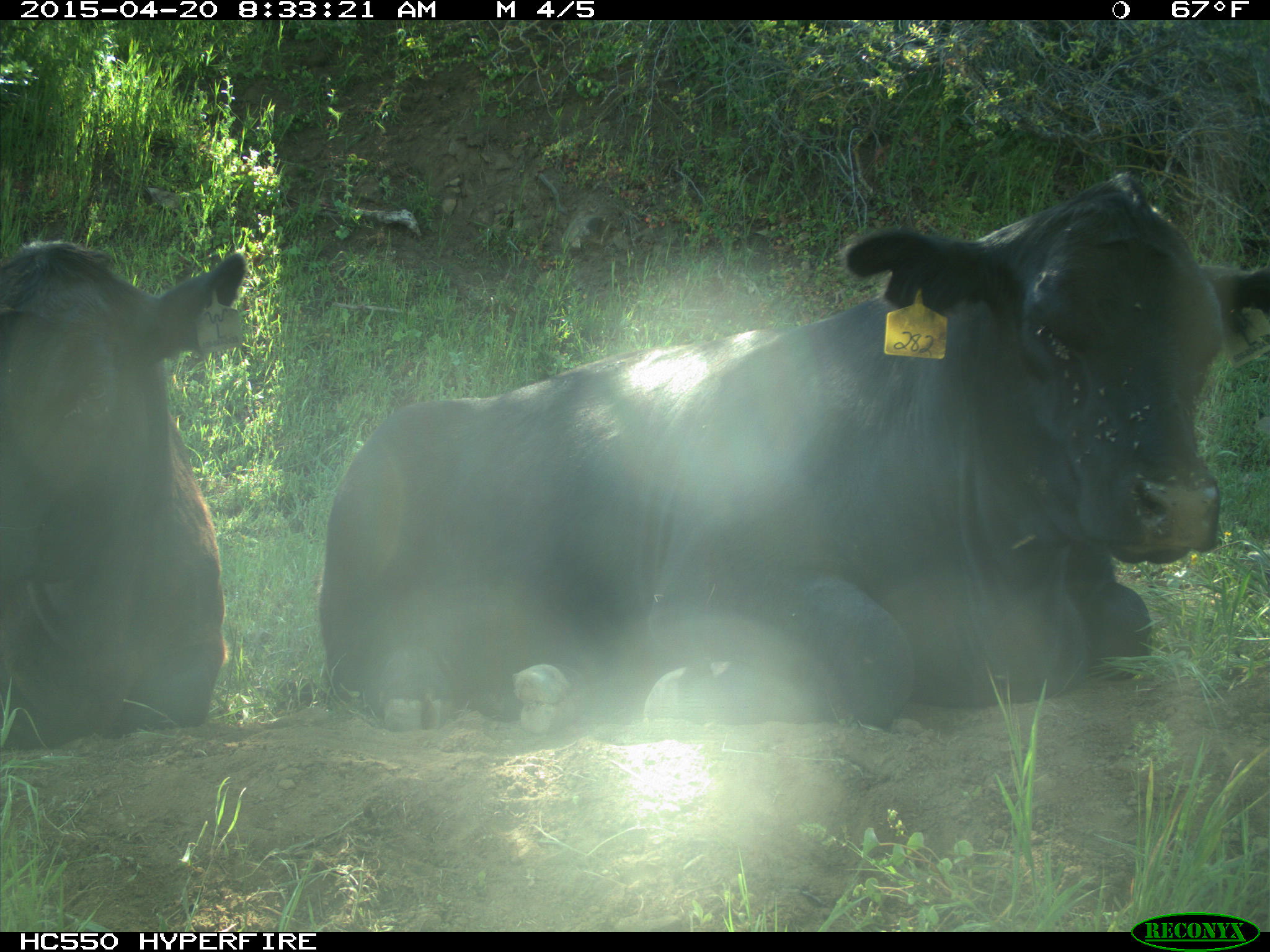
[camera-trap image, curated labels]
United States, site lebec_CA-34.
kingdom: Animalia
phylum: Chordata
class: Mammalia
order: Artiodactyla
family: Bovidae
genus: Bos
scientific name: Bos taurus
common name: domestic cow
Bos taurus (domestic cow).